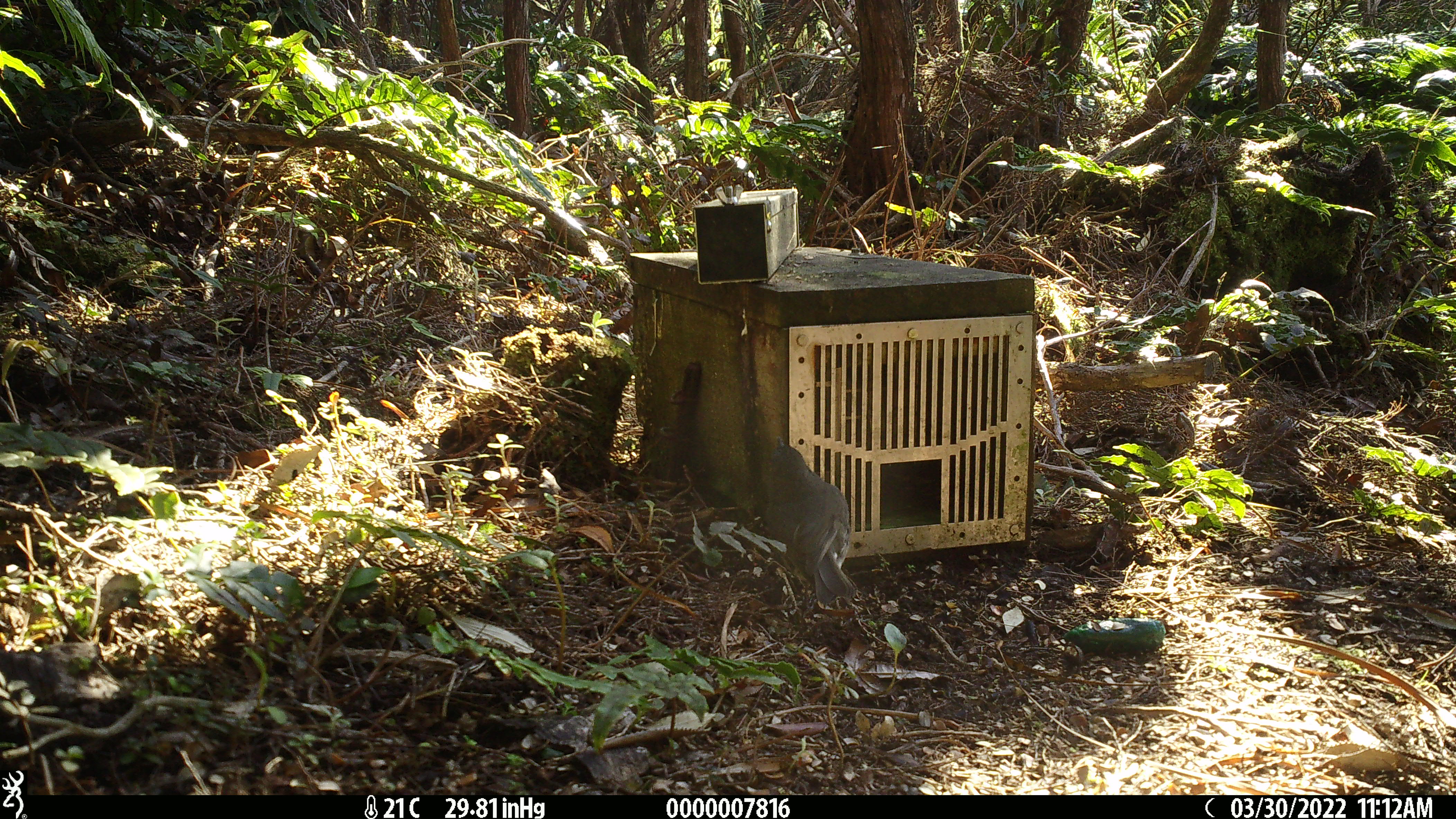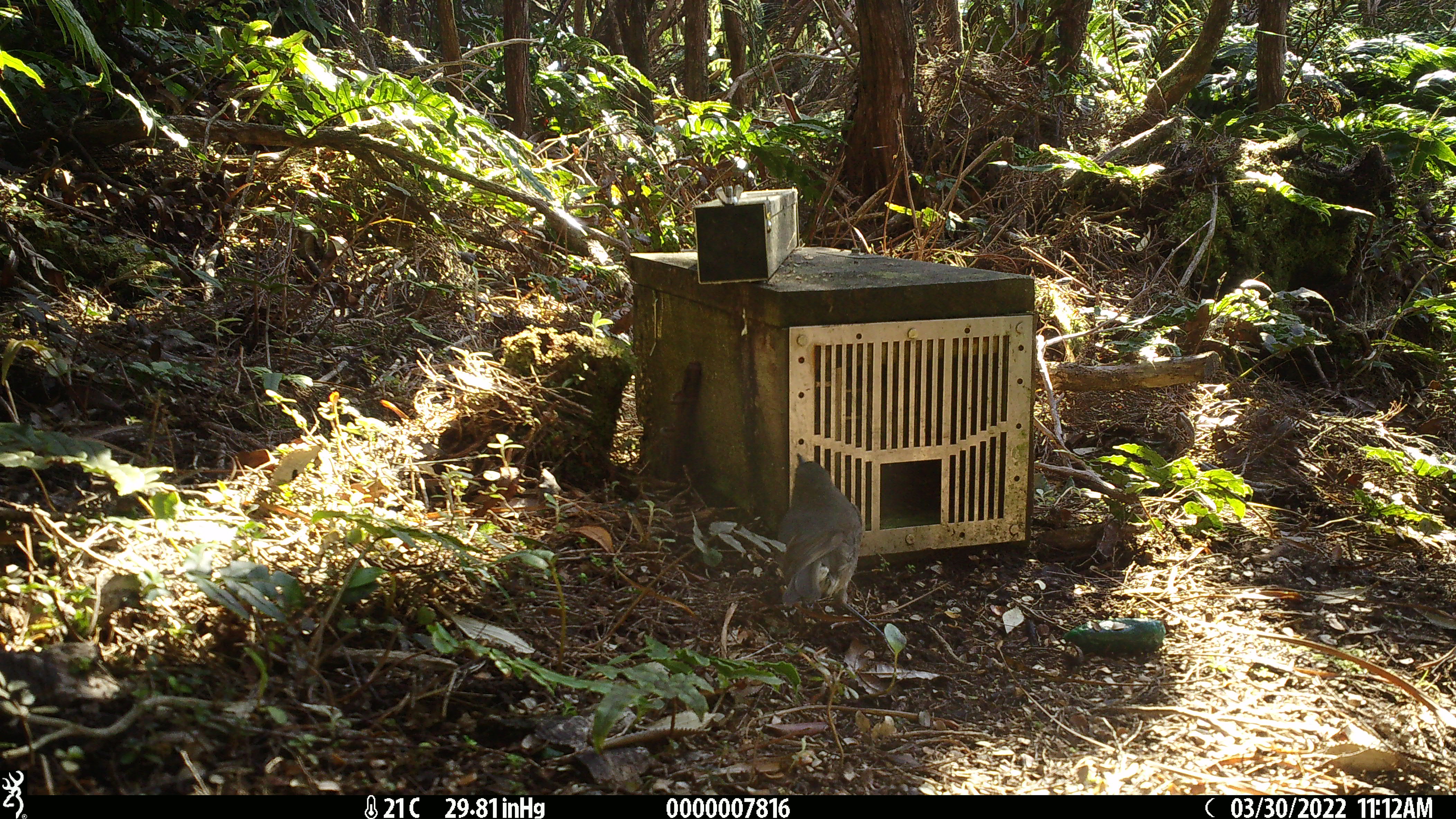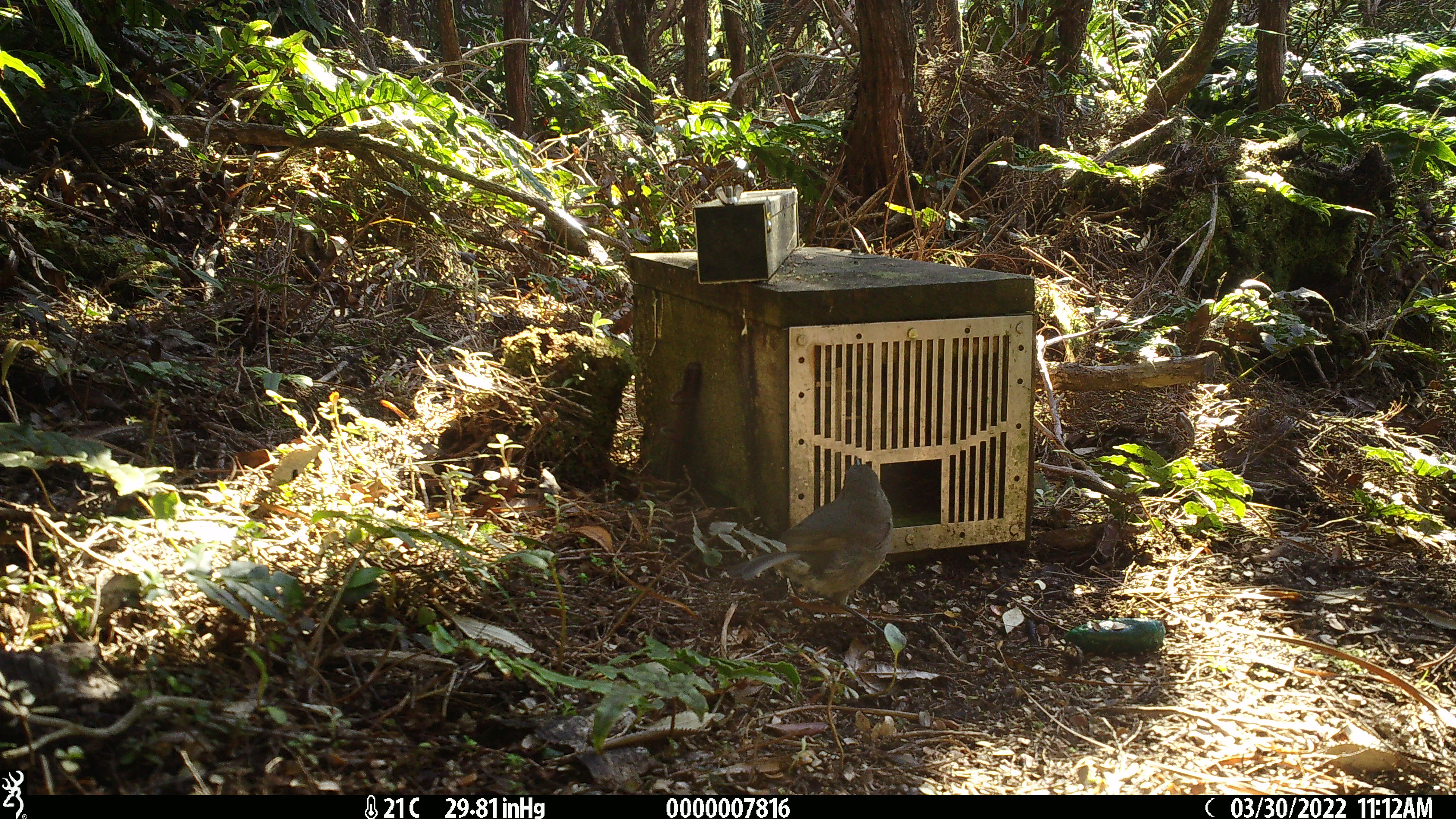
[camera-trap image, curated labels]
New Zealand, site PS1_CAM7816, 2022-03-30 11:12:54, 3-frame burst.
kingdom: Animalia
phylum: Chordata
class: Aves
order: Passeriformes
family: Petroicidae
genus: Petroica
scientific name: Petroica australis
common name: new zealand robin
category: robin